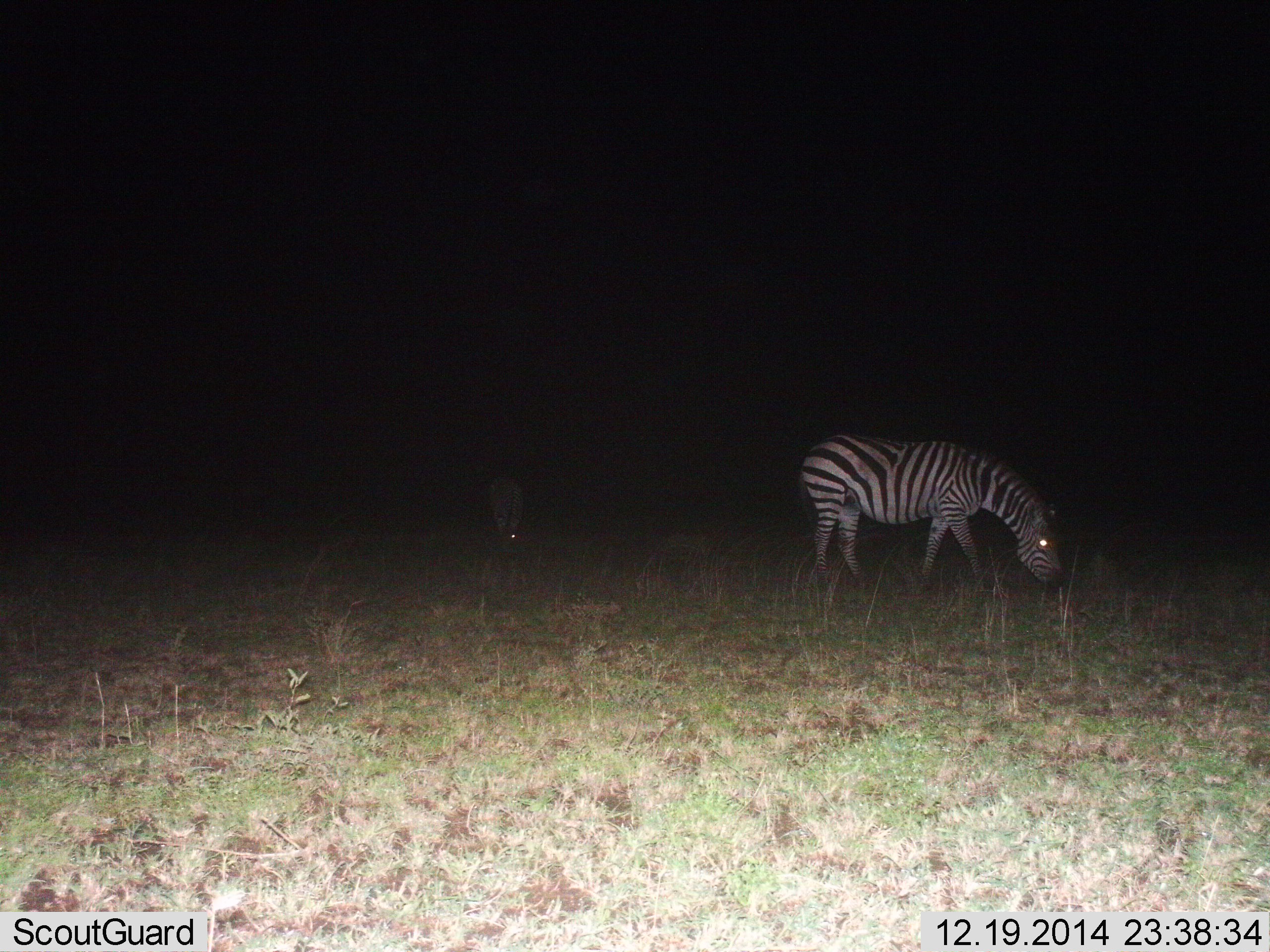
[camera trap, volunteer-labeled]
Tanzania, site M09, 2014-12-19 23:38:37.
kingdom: Animalia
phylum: Chordata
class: Mammalia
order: Perissodactyla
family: Equidae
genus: Equus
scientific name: Equus quagga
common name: plains zebra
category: zebra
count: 2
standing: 0%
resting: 0%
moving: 0%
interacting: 0%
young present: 0%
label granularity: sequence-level